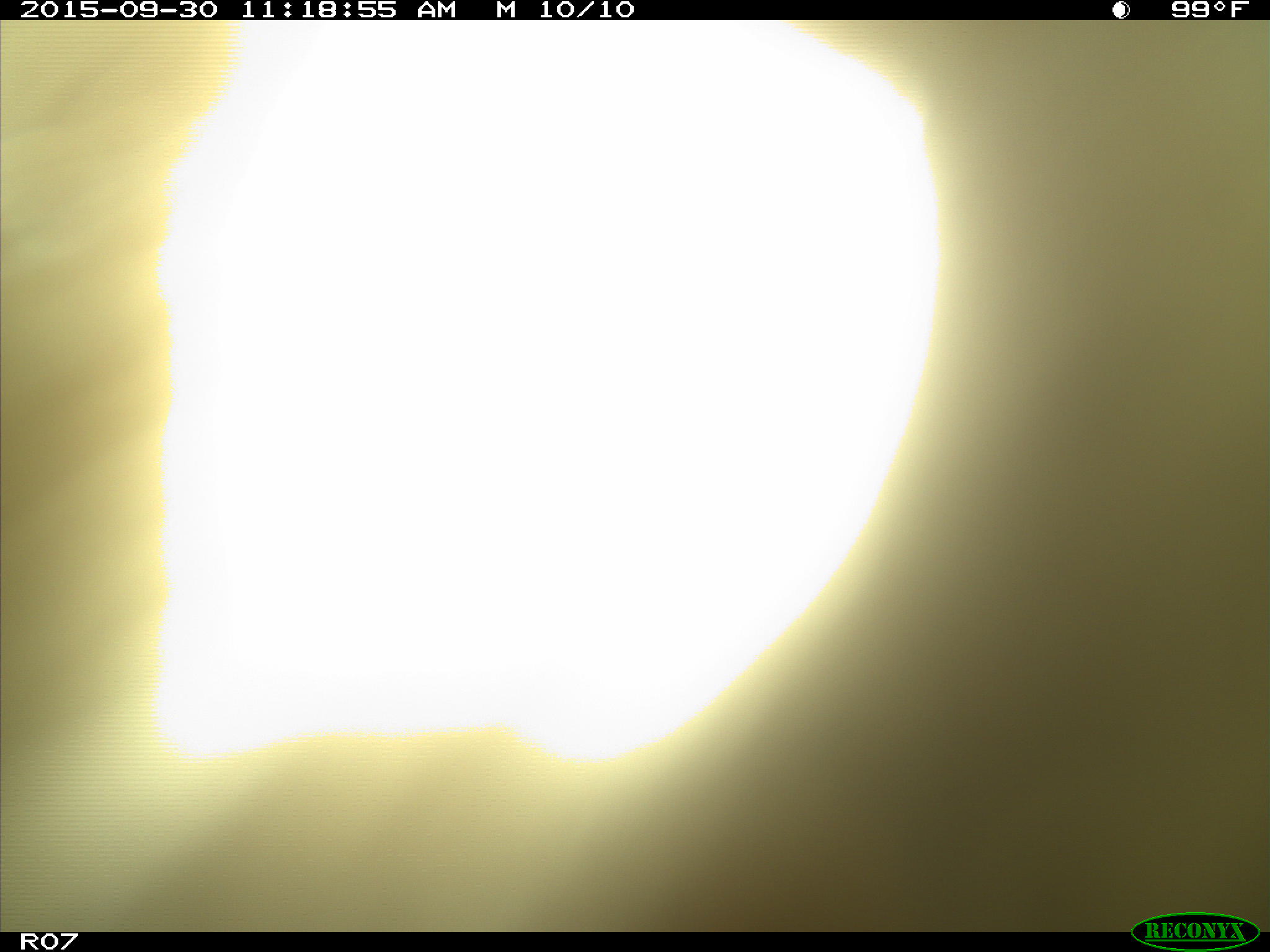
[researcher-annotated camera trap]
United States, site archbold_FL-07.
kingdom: Animalia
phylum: Chordata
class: Mammalia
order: Artiodactyla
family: Bovidae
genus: Bos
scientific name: Bos taurus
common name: domestic cow